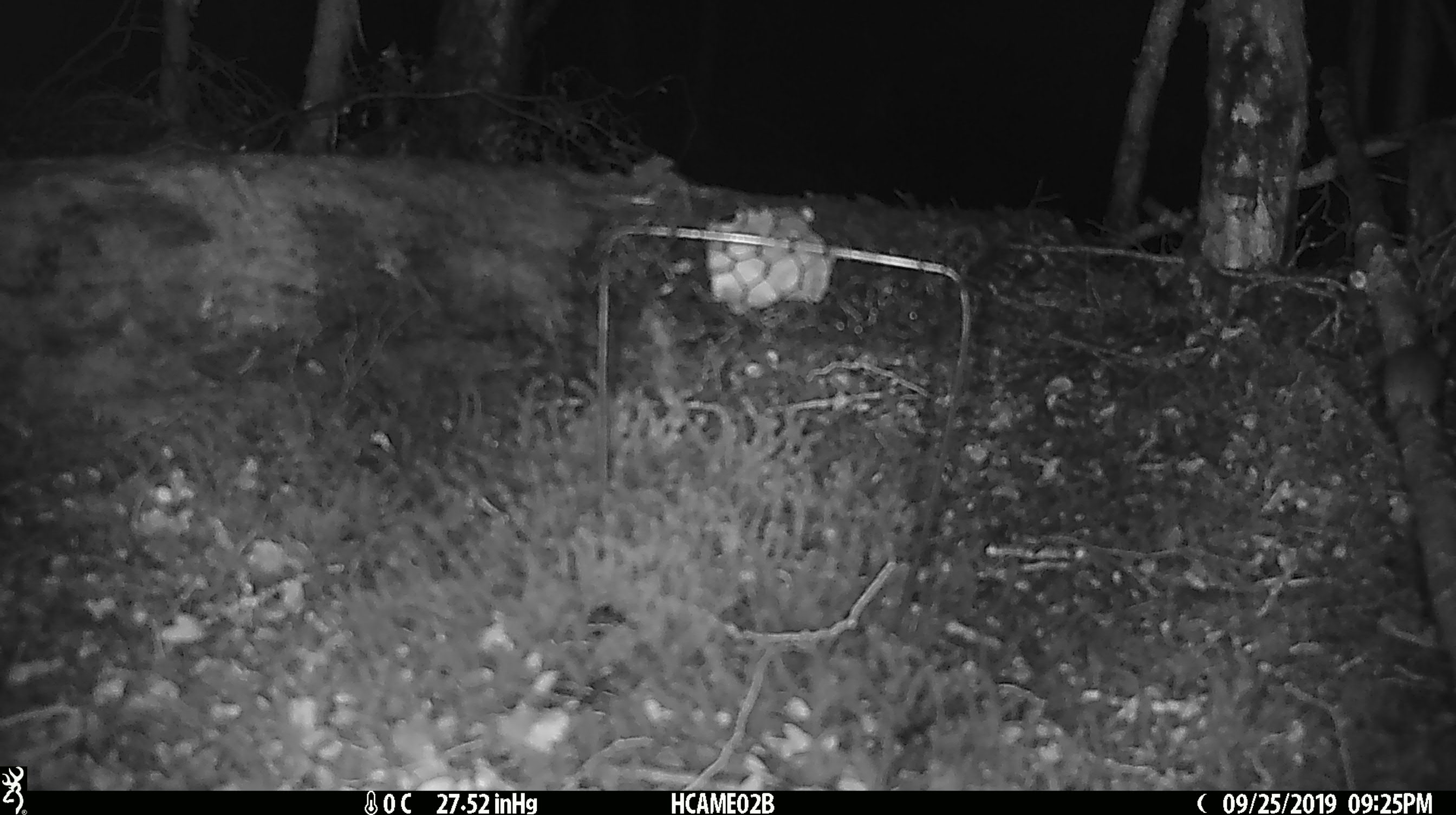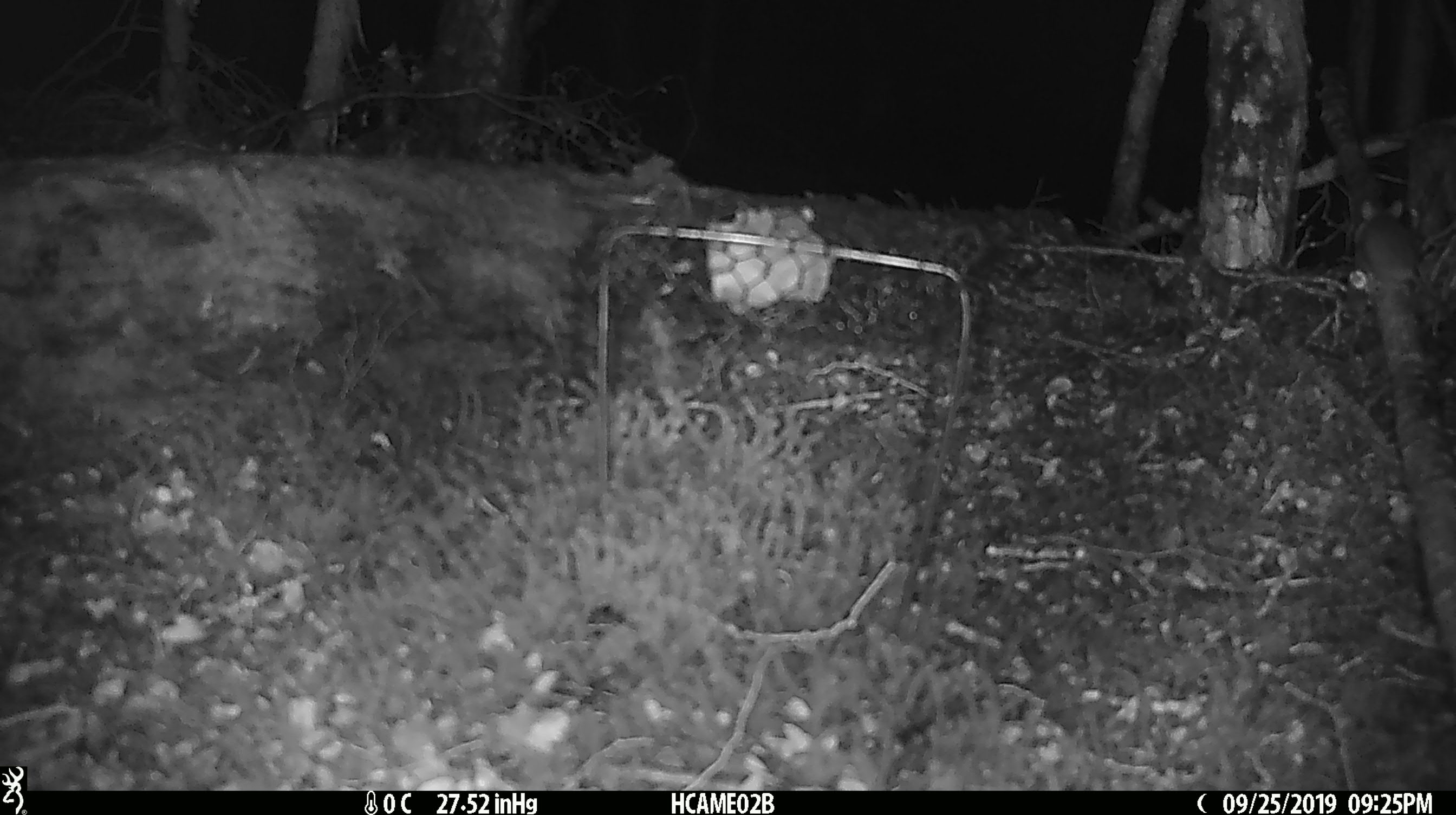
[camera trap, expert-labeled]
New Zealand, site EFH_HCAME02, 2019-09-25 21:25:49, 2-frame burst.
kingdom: Animalia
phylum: Chordata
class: Mammalia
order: Rodentia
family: Muridae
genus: Mus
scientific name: Mus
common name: mouse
Mouse (Mus).